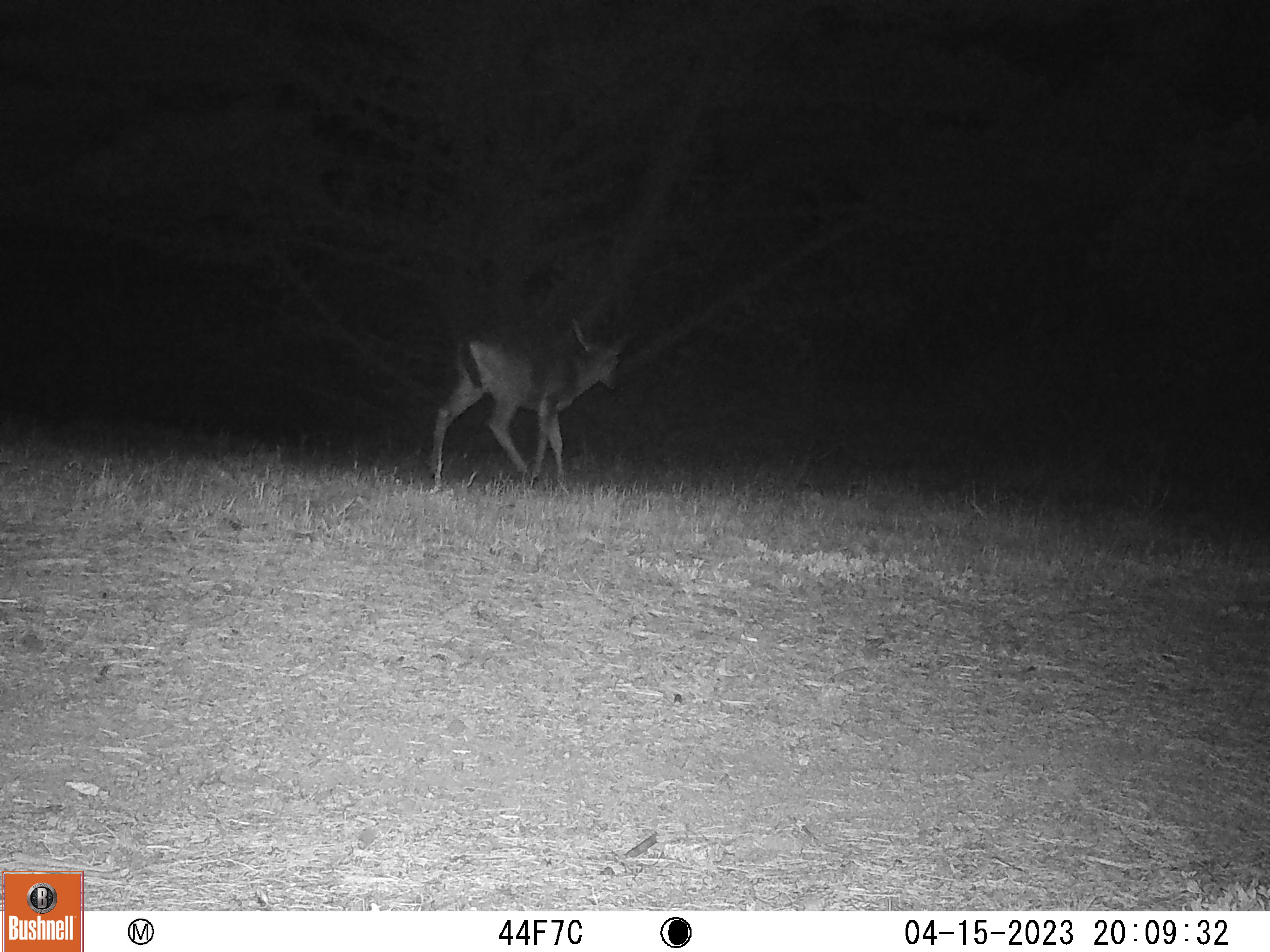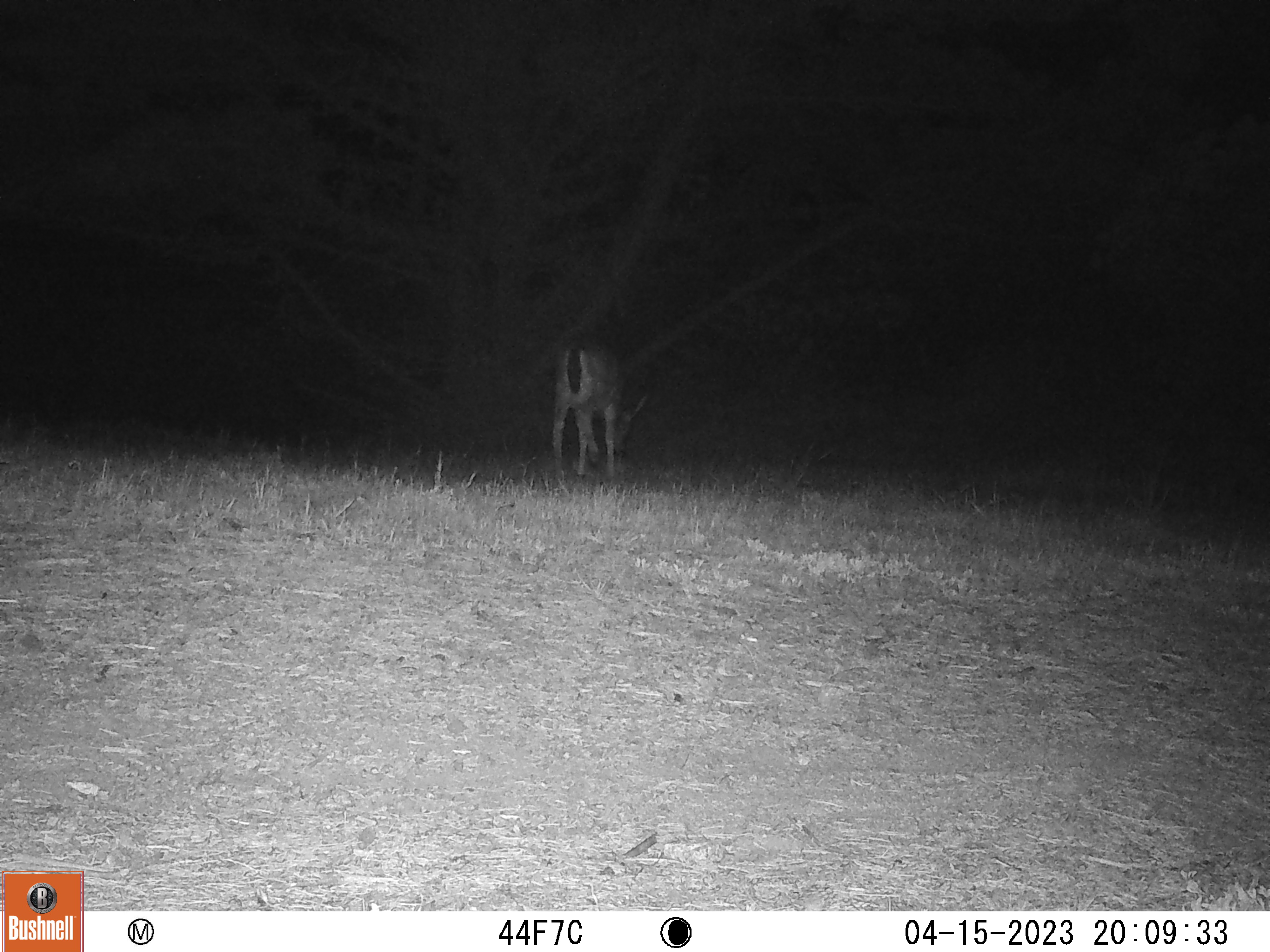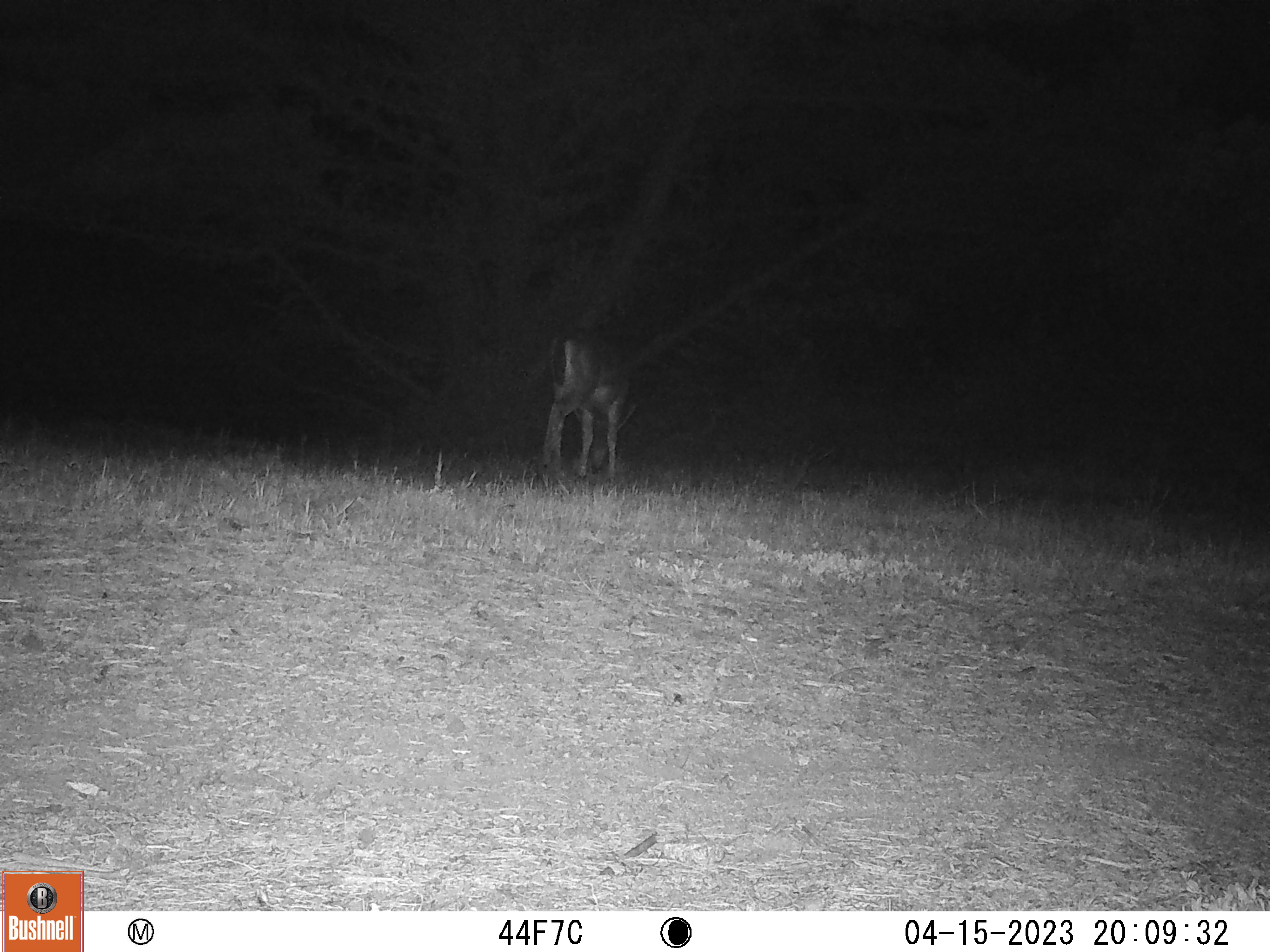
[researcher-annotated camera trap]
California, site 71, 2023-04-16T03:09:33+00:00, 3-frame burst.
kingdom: Animalia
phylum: Chordata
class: Mammalia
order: Artiodactyla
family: Cervidae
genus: Odocoileus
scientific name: Odocoileus hemionus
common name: mule deer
Mule deer (Odocoileus hemionus).